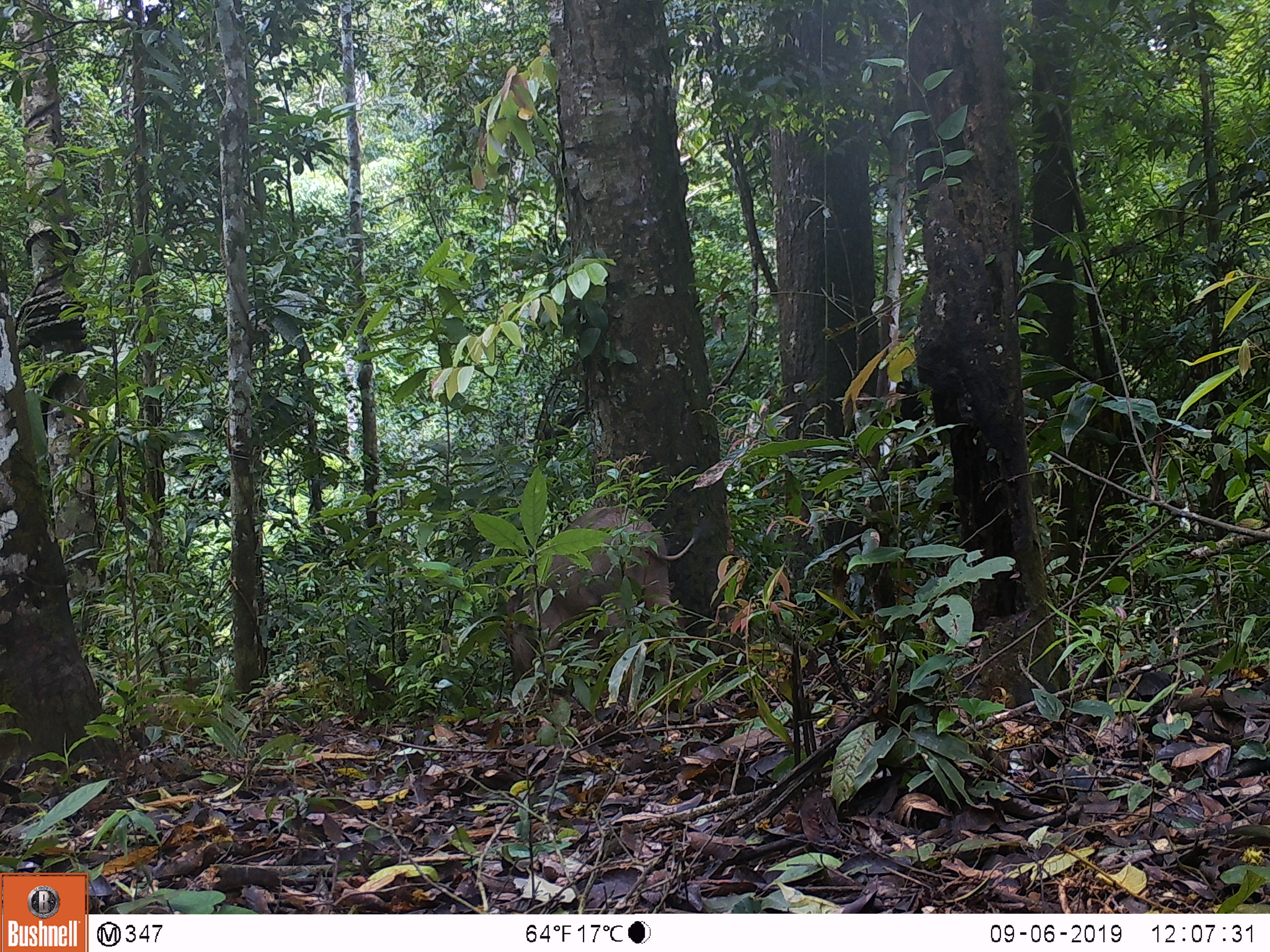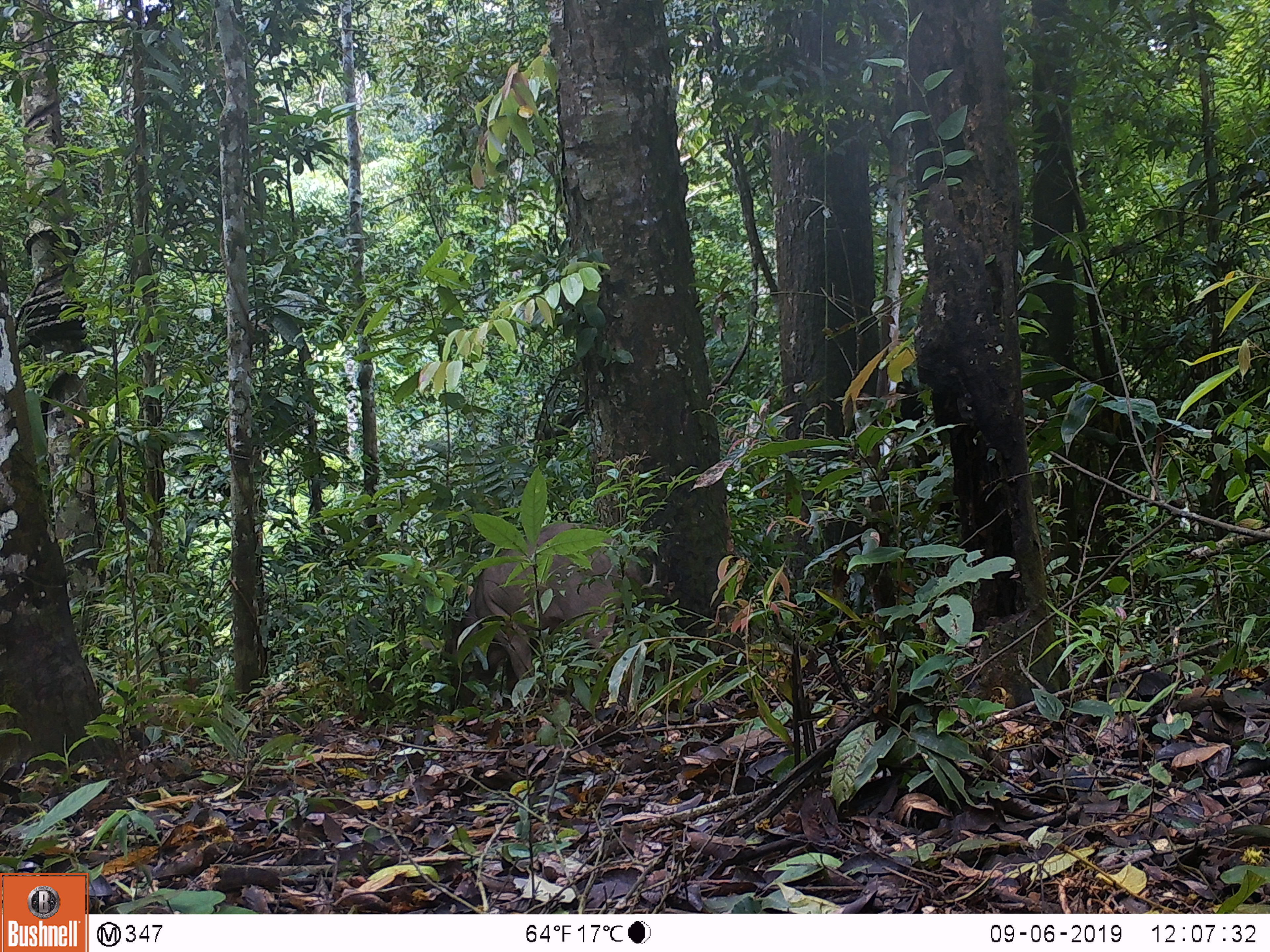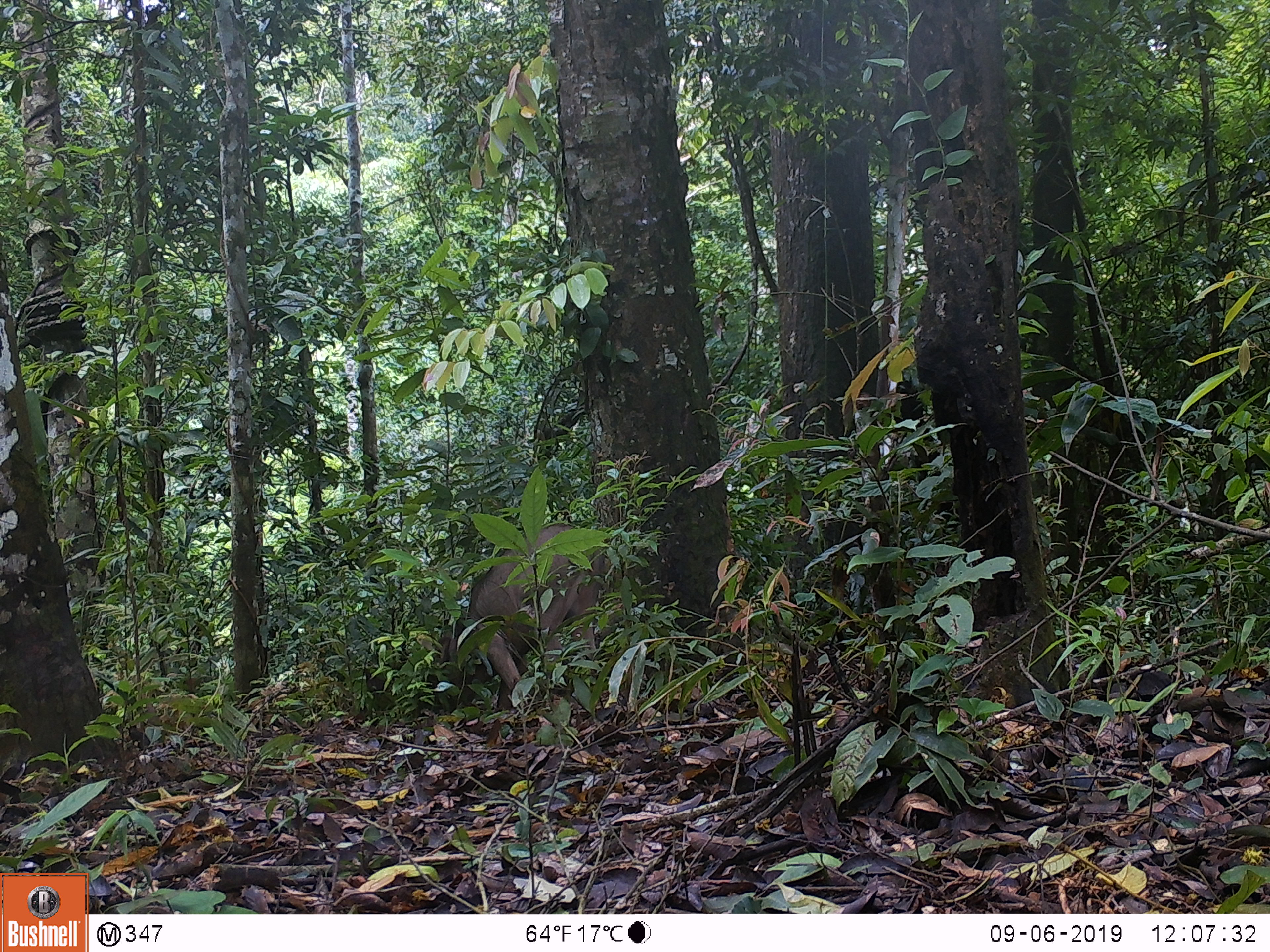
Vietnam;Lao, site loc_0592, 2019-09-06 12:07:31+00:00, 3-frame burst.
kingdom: Animalia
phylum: Chordata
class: Mammalia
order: Artiodactyla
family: Suidae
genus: Sus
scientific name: Sus scrofa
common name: eurasian wild pig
Eurasian wild pig (Sus scrofa). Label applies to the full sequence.